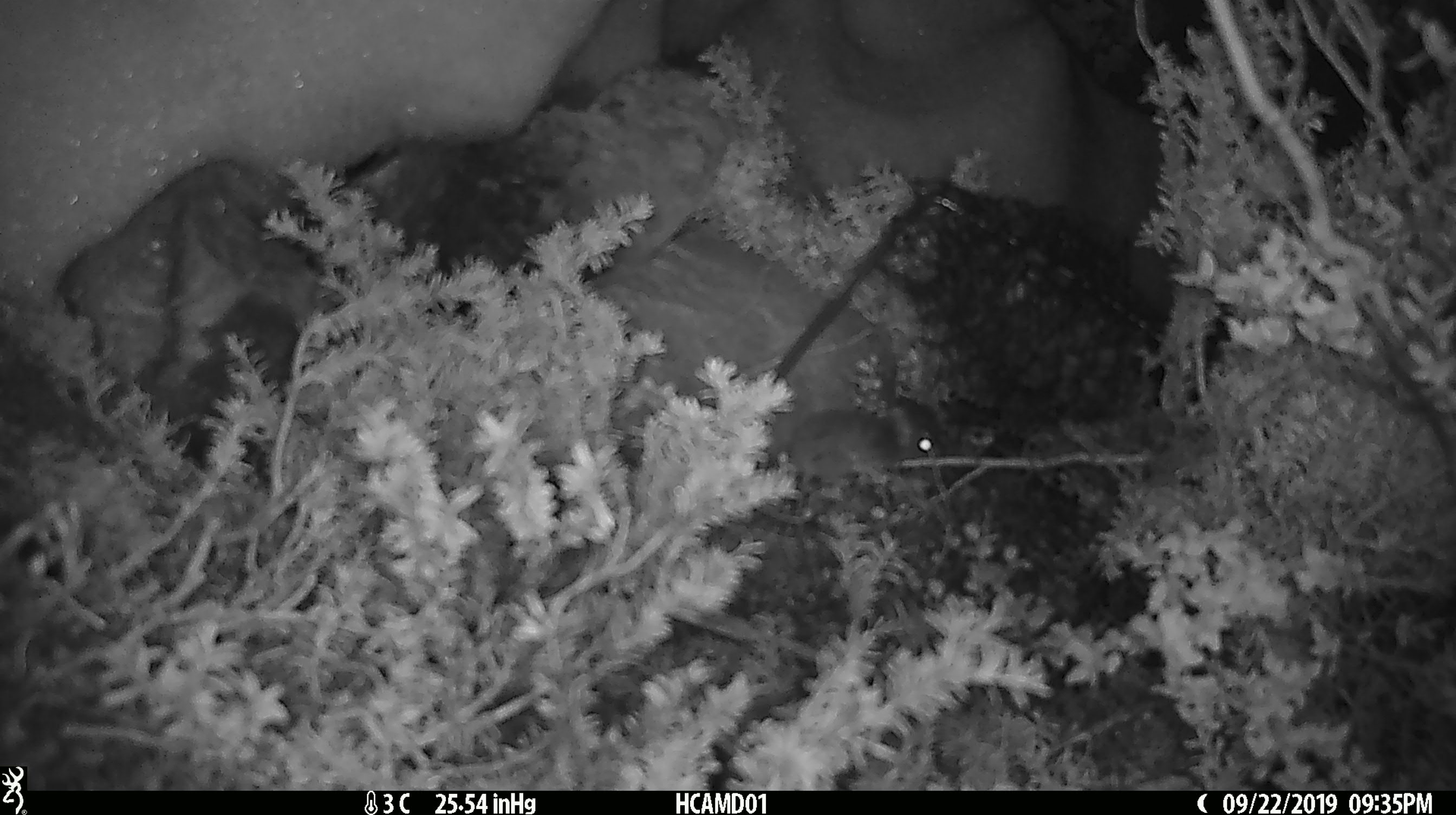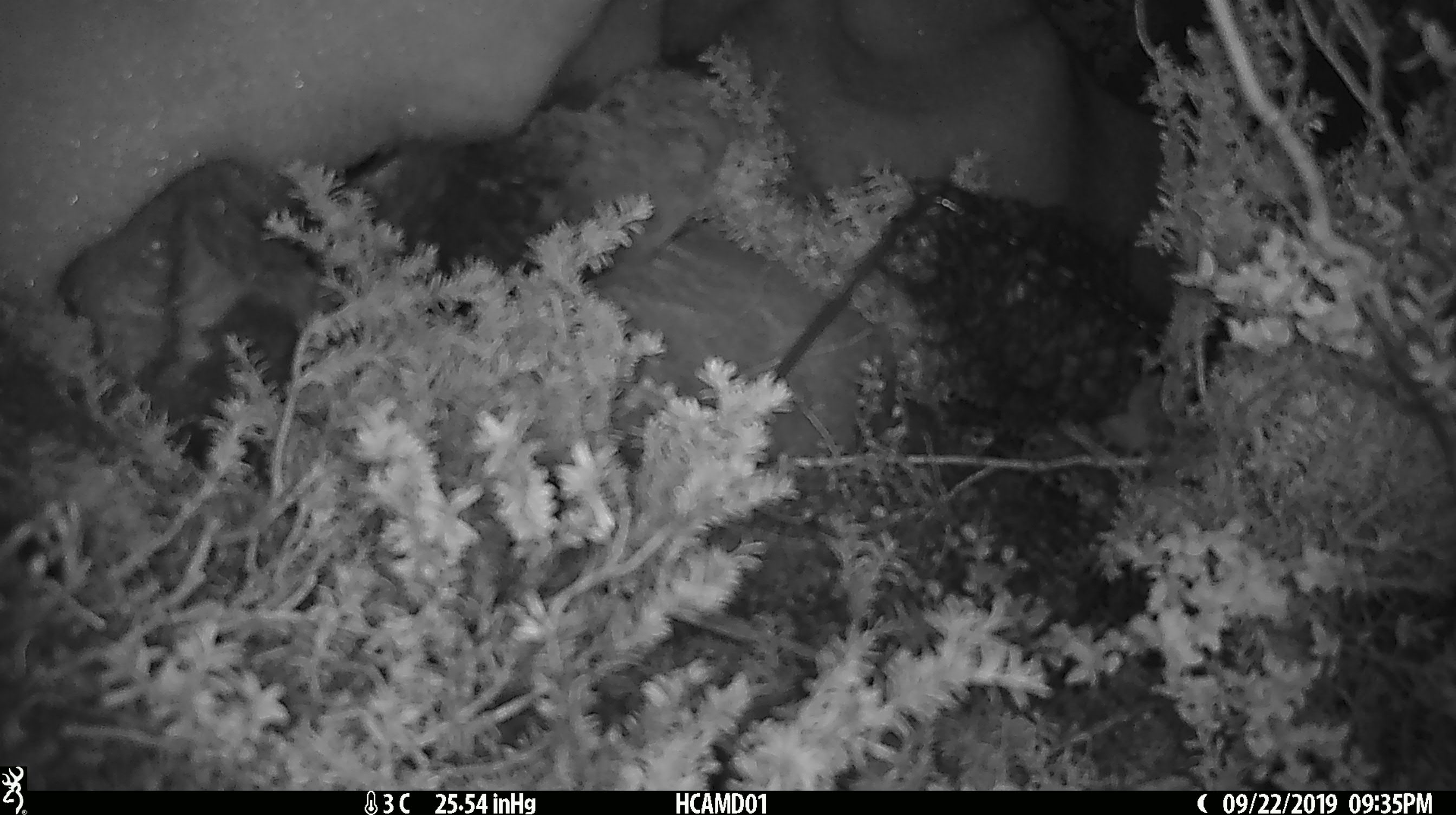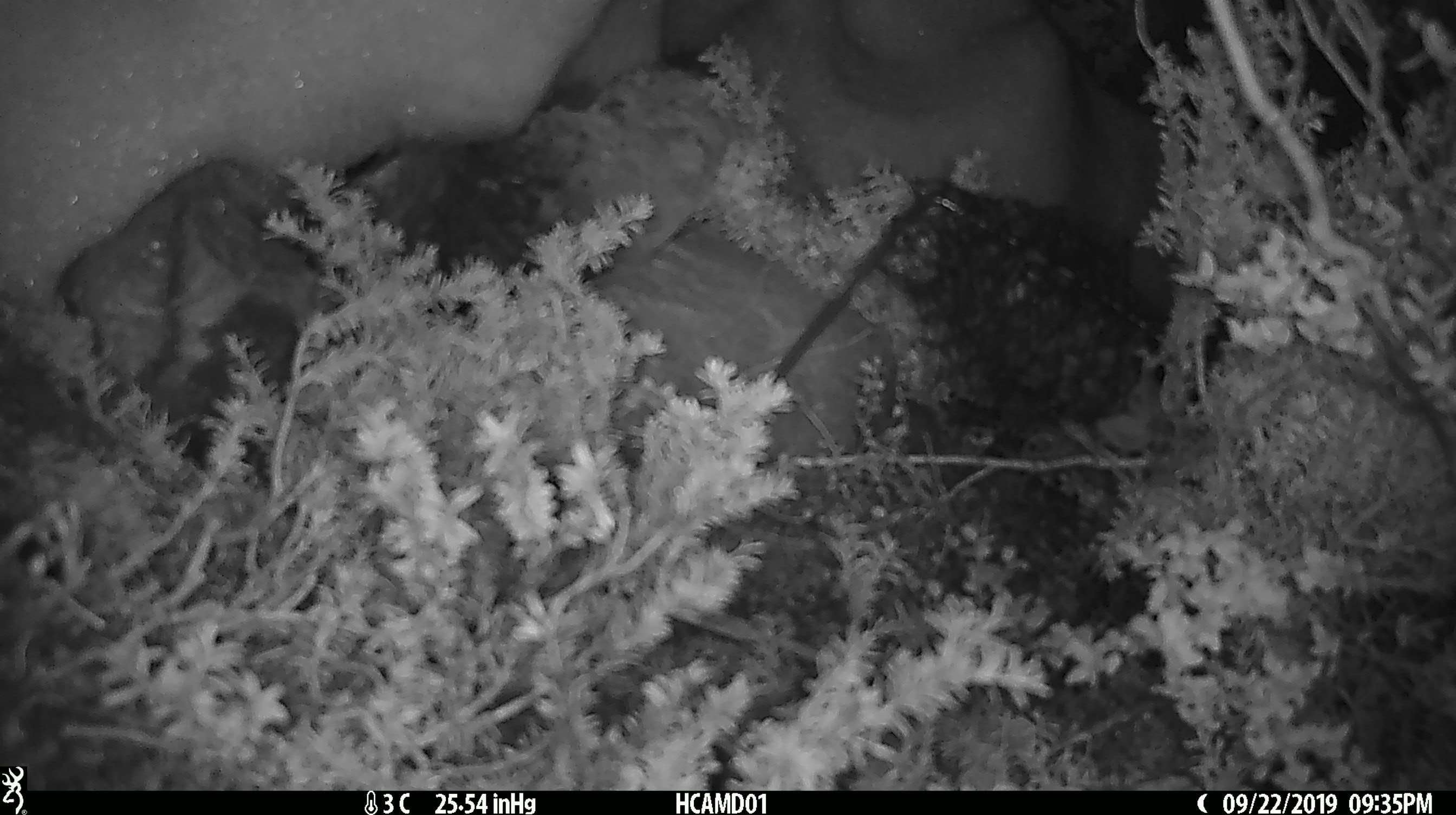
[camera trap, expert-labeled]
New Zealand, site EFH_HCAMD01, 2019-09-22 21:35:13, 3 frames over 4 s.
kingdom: Animalia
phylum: Chordata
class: Mammalia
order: Rodentia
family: Muridae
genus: Mus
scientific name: Mus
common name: mouse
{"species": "mouse (Mus)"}